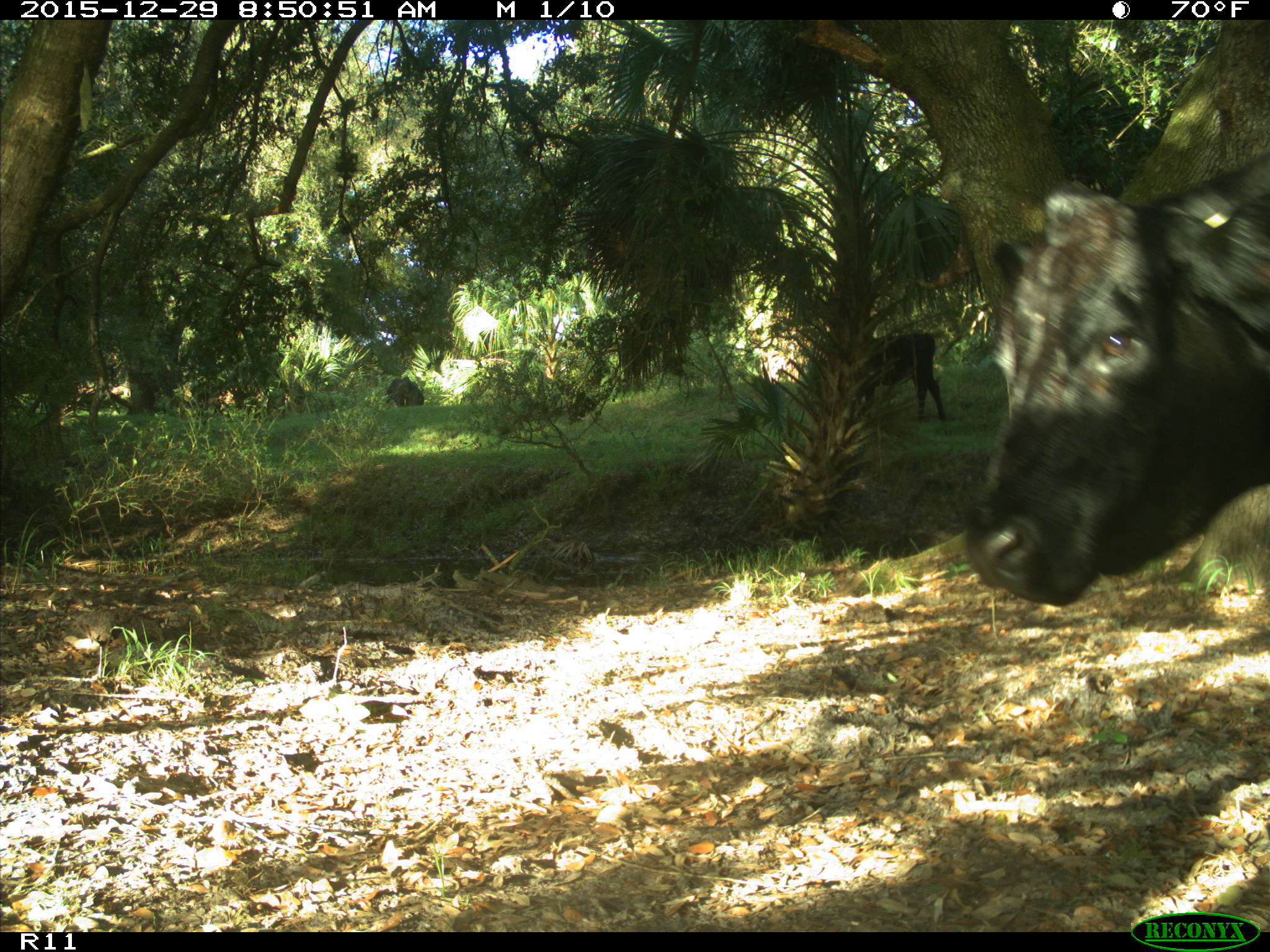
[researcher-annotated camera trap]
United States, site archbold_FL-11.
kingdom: Animalia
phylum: Chordata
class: Mammalia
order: Artiodactyla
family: Bovidae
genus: Bos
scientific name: Bos taurus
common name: domestic cow